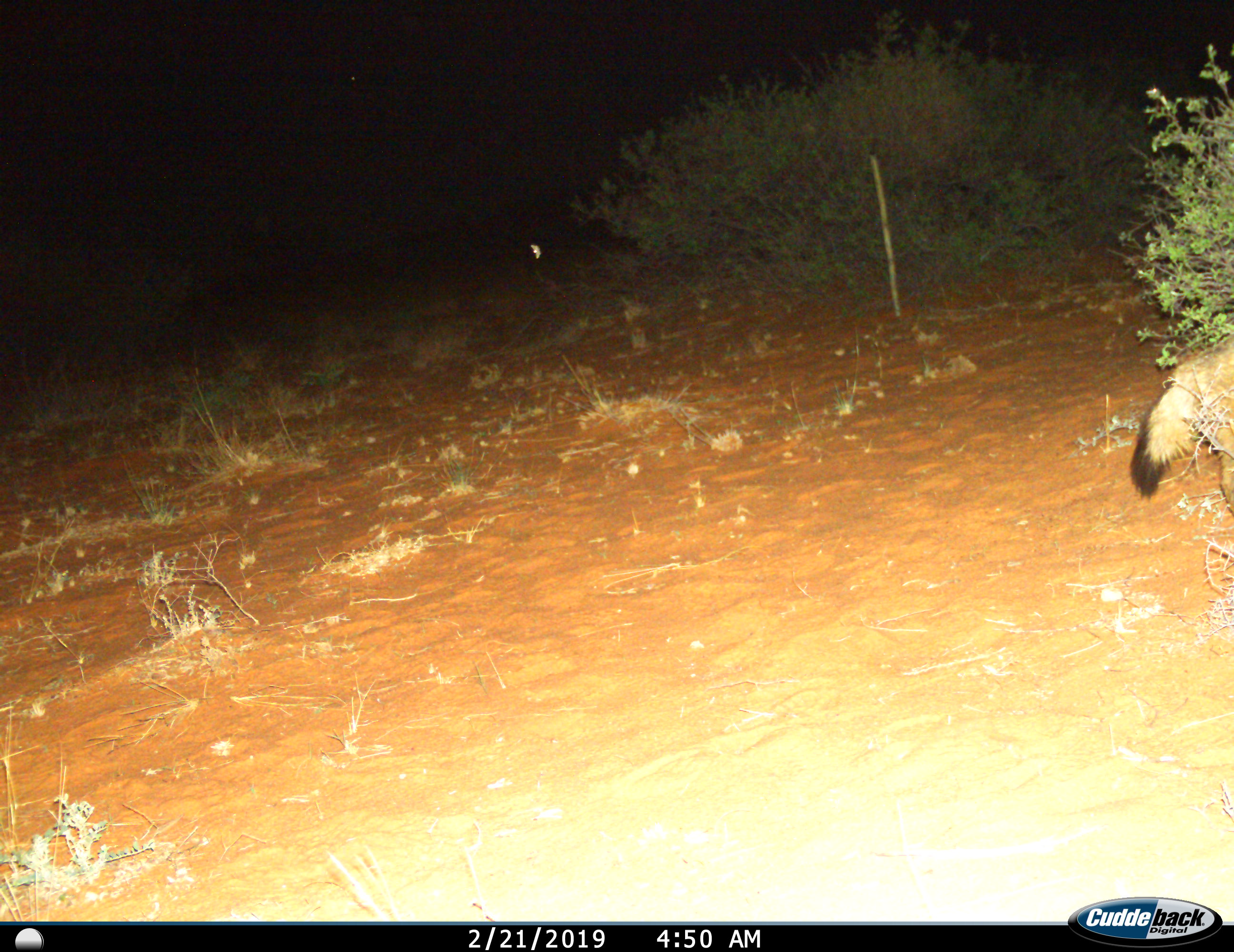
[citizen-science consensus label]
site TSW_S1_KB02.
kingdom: Animalia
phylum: Chordata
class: Mammalia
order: Carnivora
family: Canidae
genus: Otocyon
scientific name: Otocyon megalotis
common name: bat-eared fox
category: foxbateared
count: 1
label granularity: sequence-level